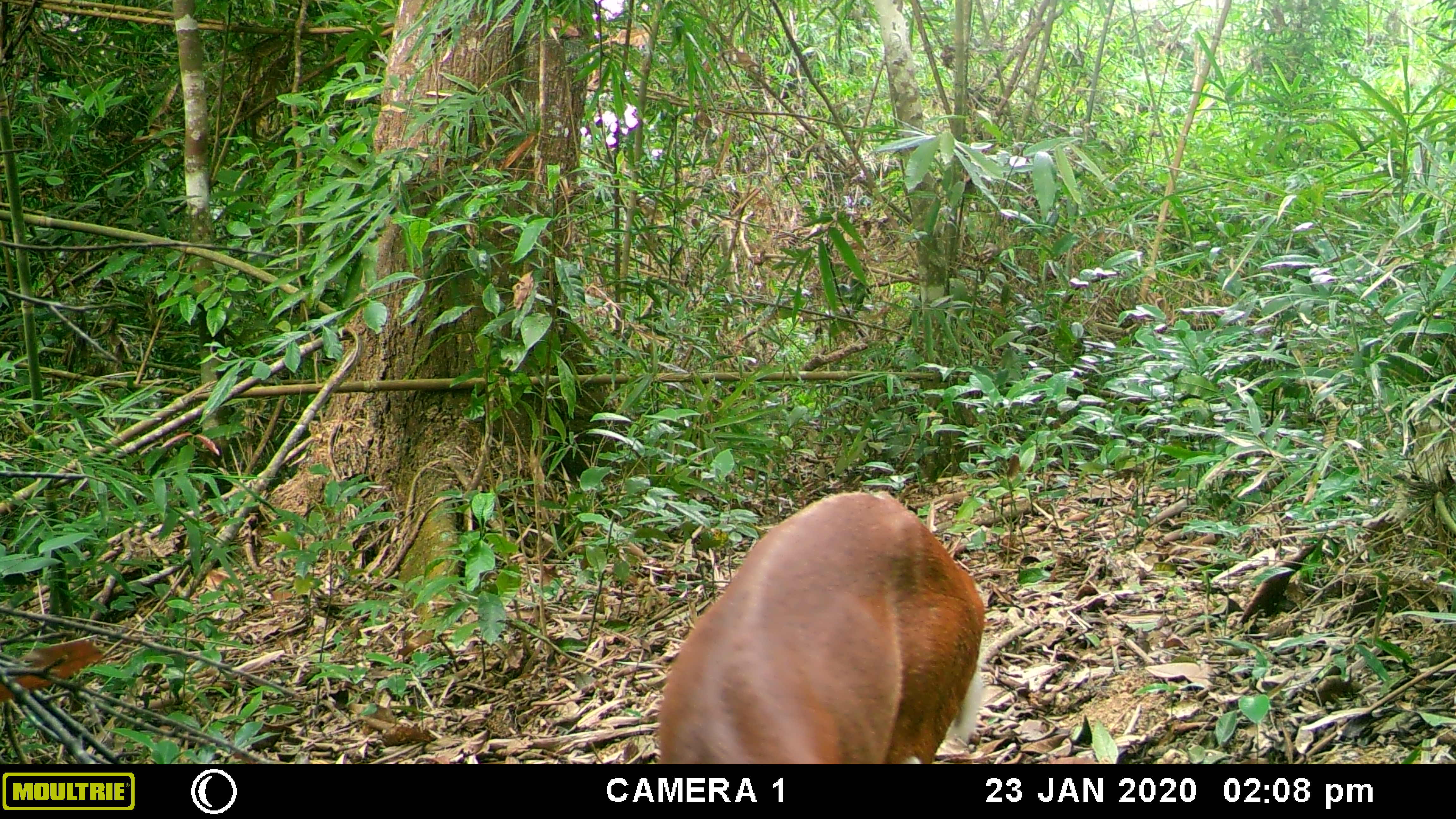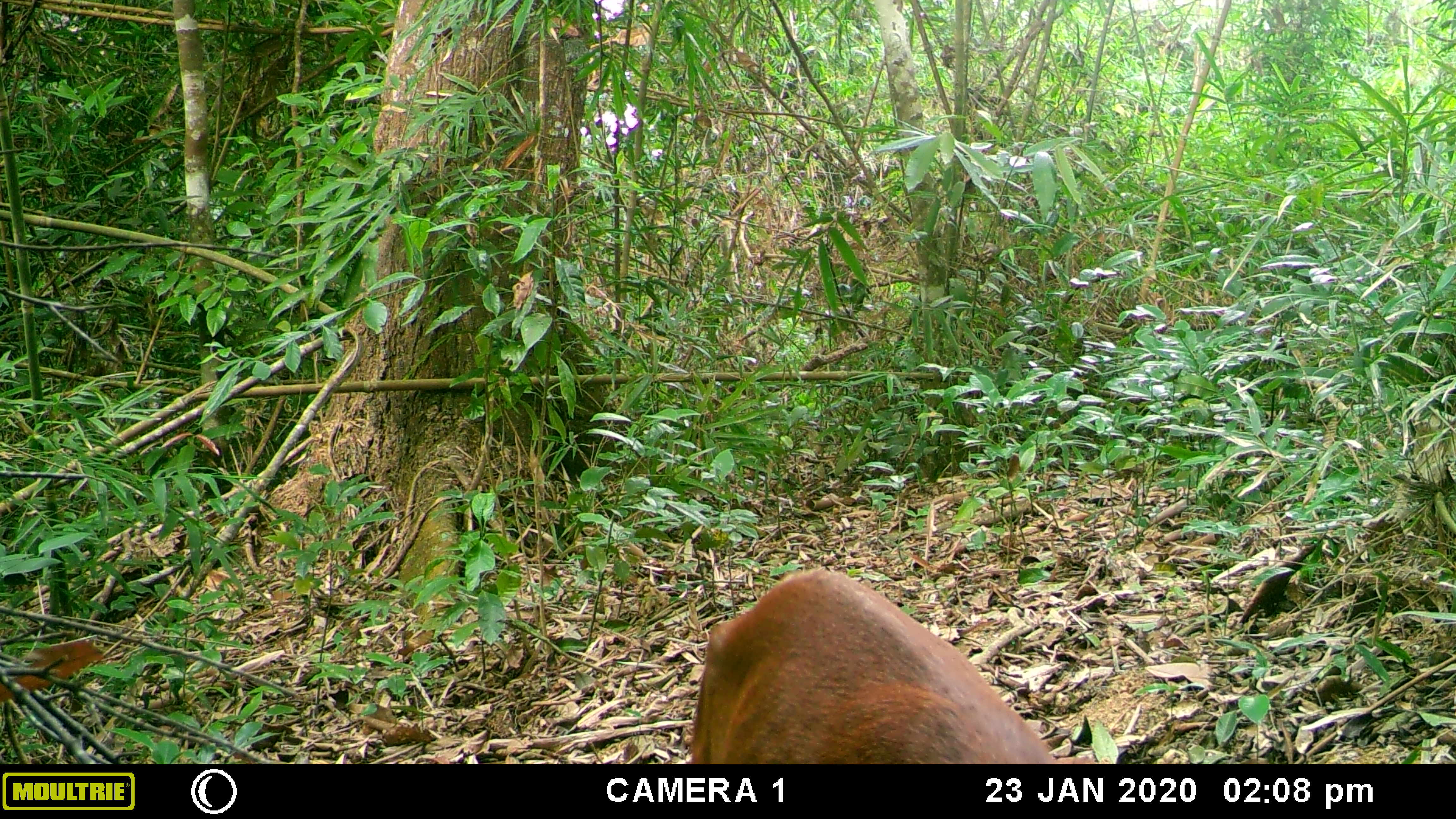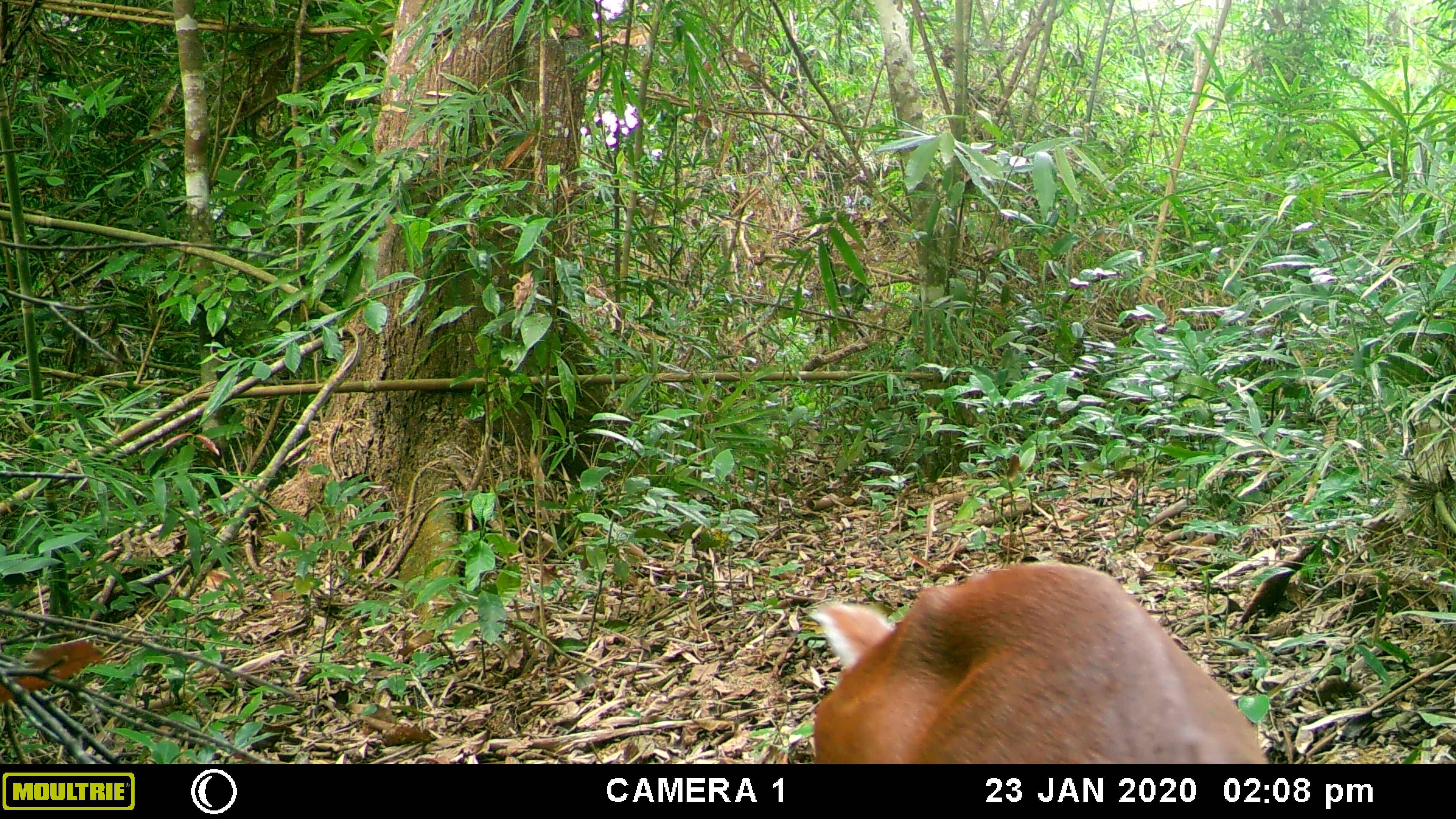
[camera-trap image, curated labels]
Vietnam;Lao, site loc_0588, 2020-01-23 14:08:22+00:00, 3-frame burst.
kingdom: Animalia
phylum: Chordata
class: Mammalia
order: Artiodactyla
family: Cervidae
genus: Muntiacus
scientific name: Muntiacus muntjak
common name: red muntjac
Red muntjac (Muntiacus muntjak). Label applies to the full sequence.